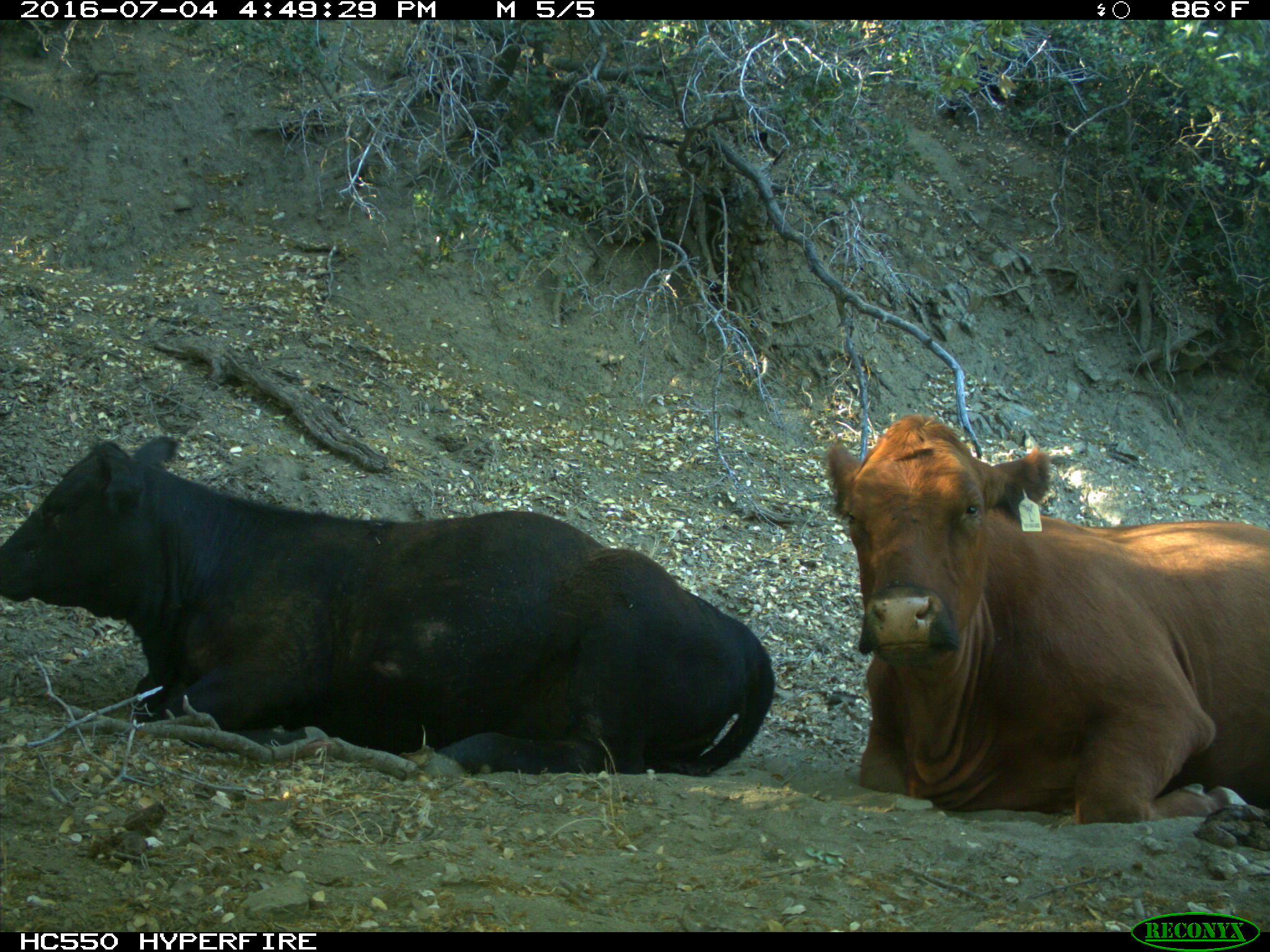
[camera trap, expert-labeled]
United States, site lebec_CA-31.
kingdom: Animalia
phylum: Chordata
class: Mammalia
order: Artiodactyla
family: Bovidae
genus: Bos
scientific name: Bos taurus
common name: domestic cow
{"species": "Bos taurus (domestic cow)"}